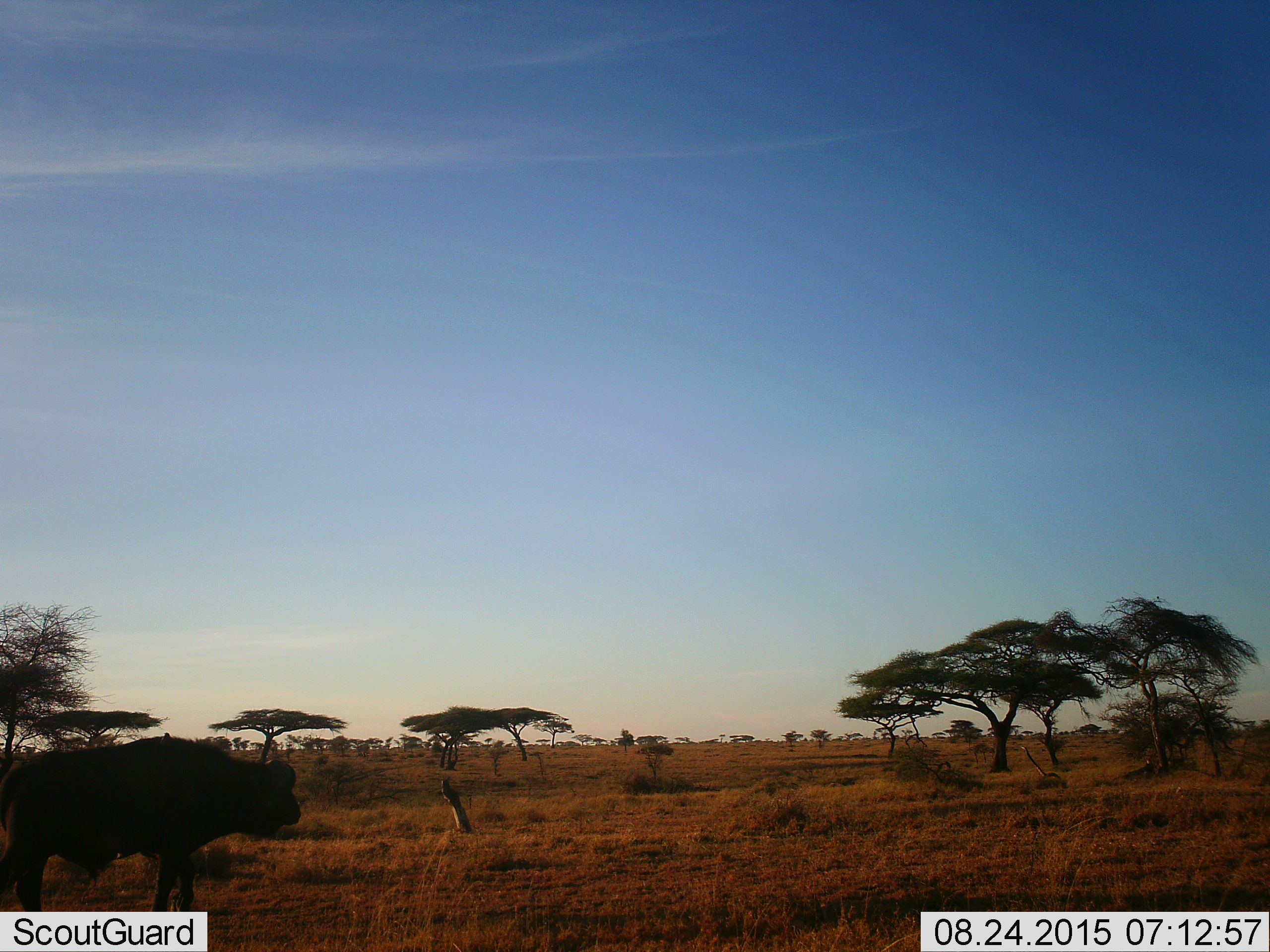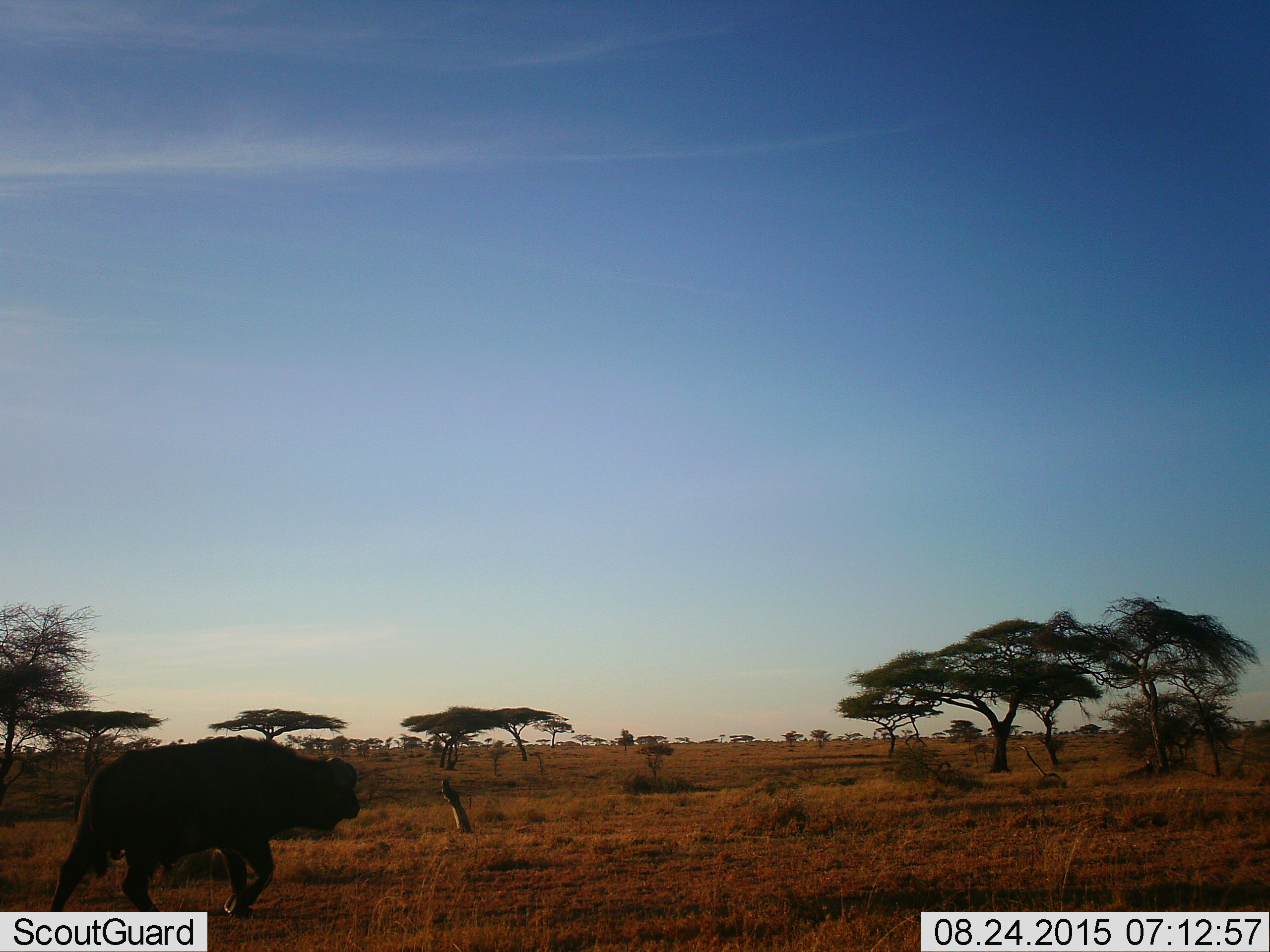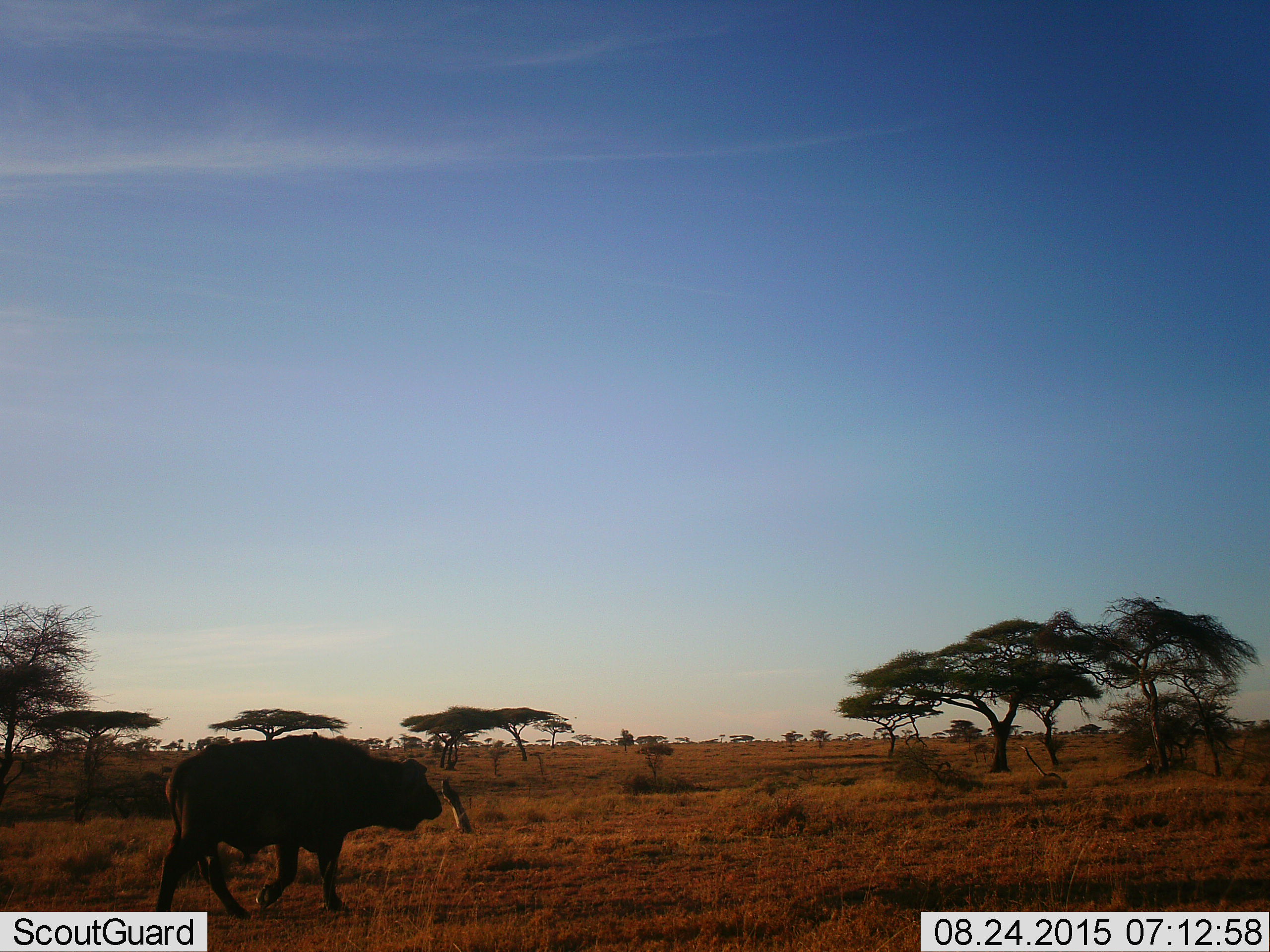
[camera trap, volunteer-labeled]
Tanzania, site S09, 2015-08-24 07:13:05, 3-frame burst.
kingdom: Animalia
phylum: Chordata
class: Mammalia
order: Artiodactyla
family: Bovidae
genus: Syncerus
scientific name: Syncerus caffer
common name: cape buffalo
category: buffalo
Buffalo (cape buffalo) (Syncerus caffer), count 1. Behavior (volunteer vote fractions): standing 50%, resting 0%, moving 50%, interacting 0%. Young present (vote fraction): 0%. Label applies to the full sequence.